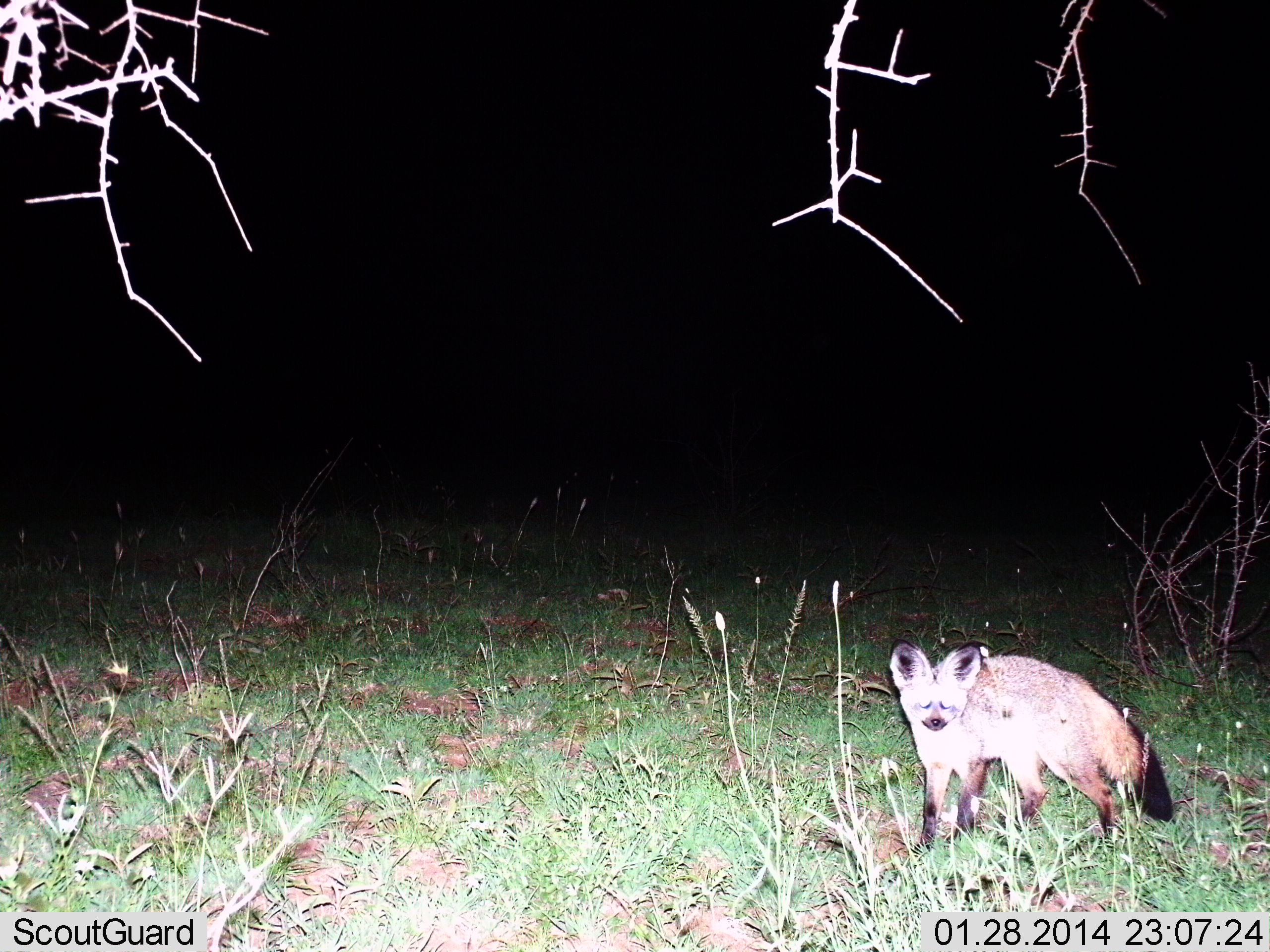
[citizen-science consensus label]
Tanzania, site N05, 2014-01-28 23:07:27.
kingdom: Animalia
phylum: Chordata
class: Mammalia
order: Carnivora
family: Canidae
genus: Otocyon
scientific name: Otocyon megalotis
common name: bat-eared fox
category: batearedfox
Batearedfox (bat-eared fox) (Otocyon megalotis), count 1. Behavior (volunteer vote fractions): standing 90%, resting 0%, moving 0%, interacting 10%. Young present (vote fraction): 0%. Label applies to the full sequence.